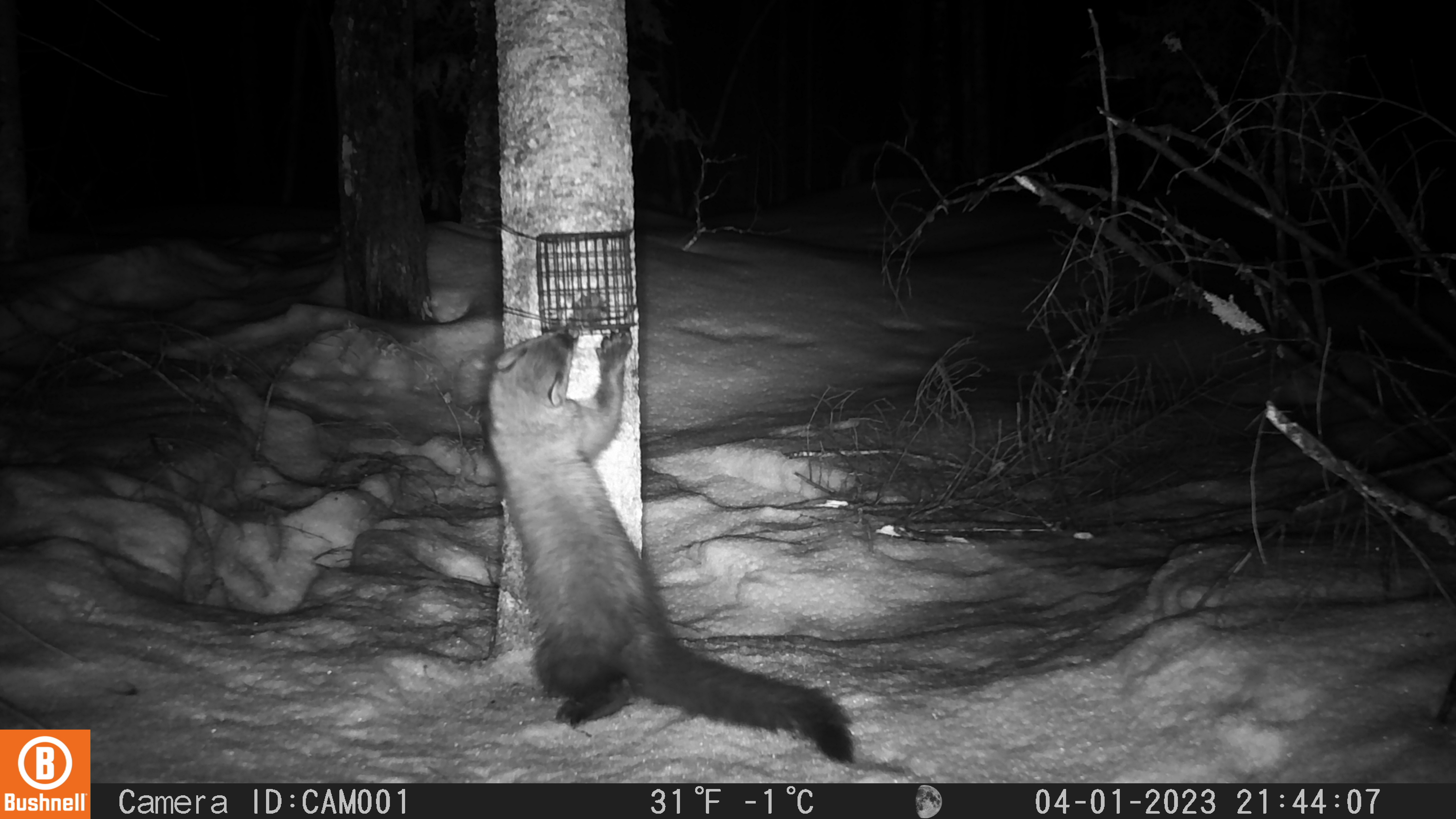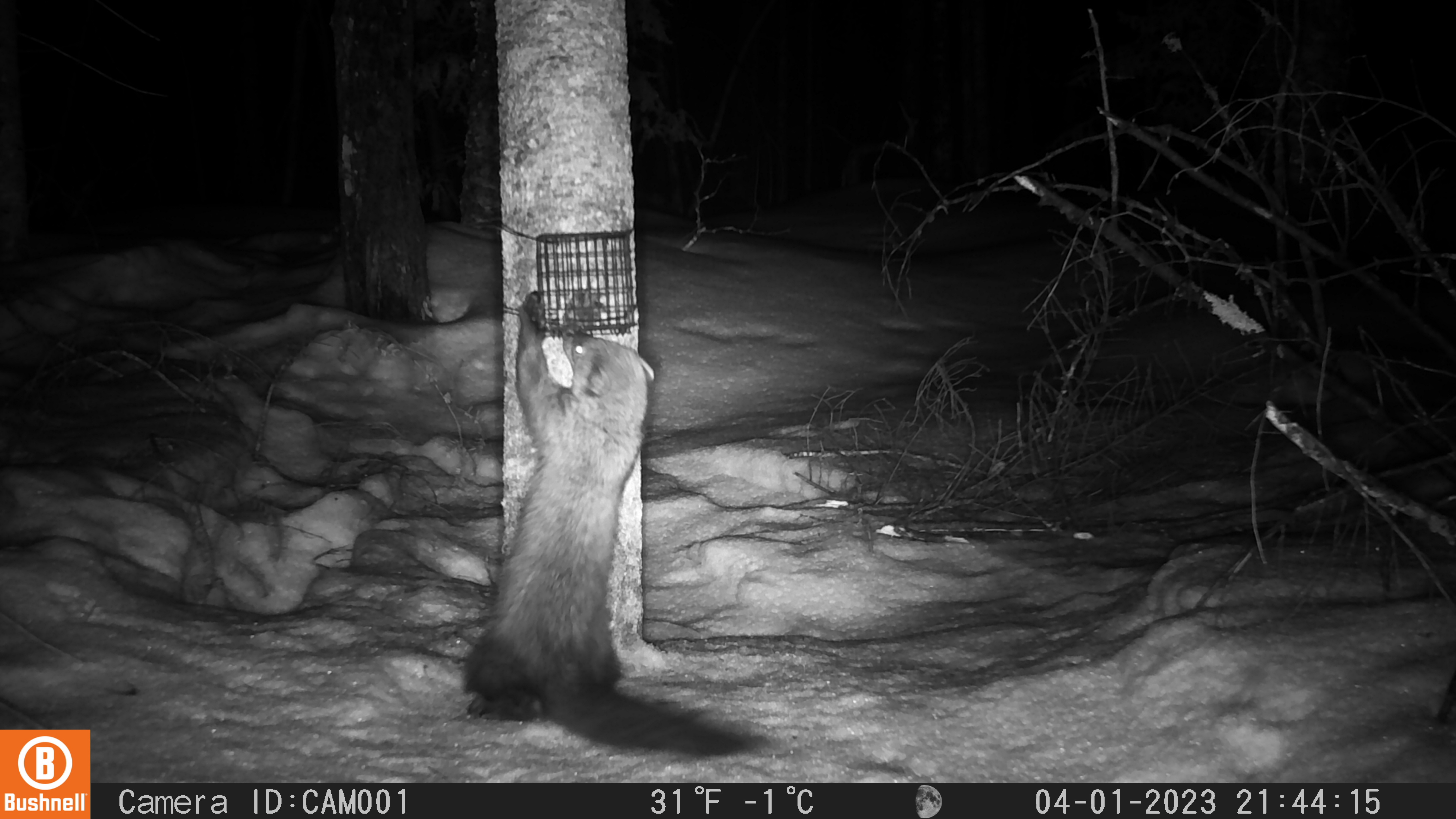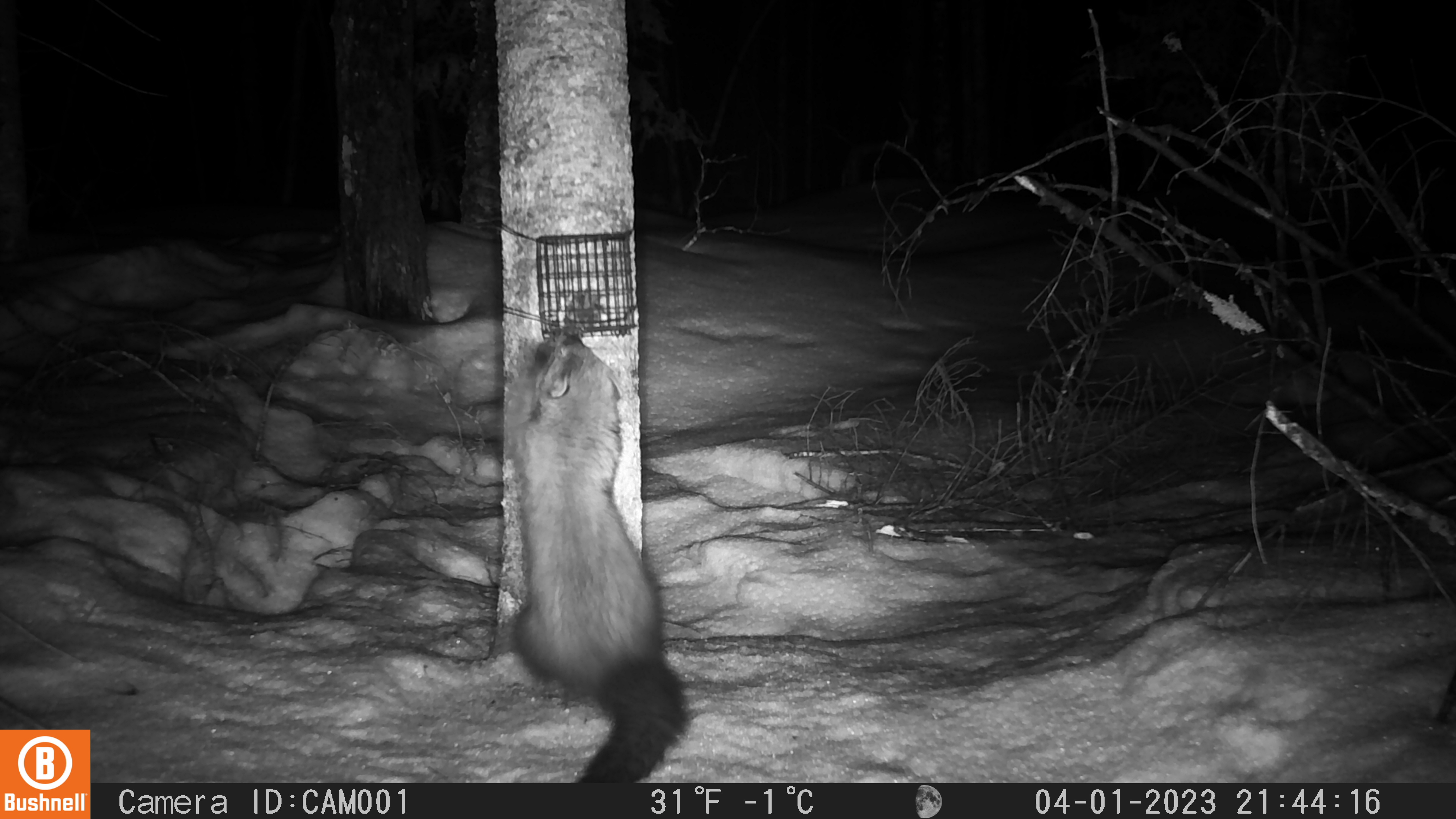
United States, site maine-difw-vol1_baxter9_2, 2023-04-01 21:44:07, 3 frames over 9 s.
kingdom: Animalia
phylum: Chordata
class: Mammalia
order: Carnivora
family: Mustelidae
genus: Pekania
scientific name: Pekania pennanti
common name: fisher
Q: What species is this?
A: Fisher (Pekania pennanti).